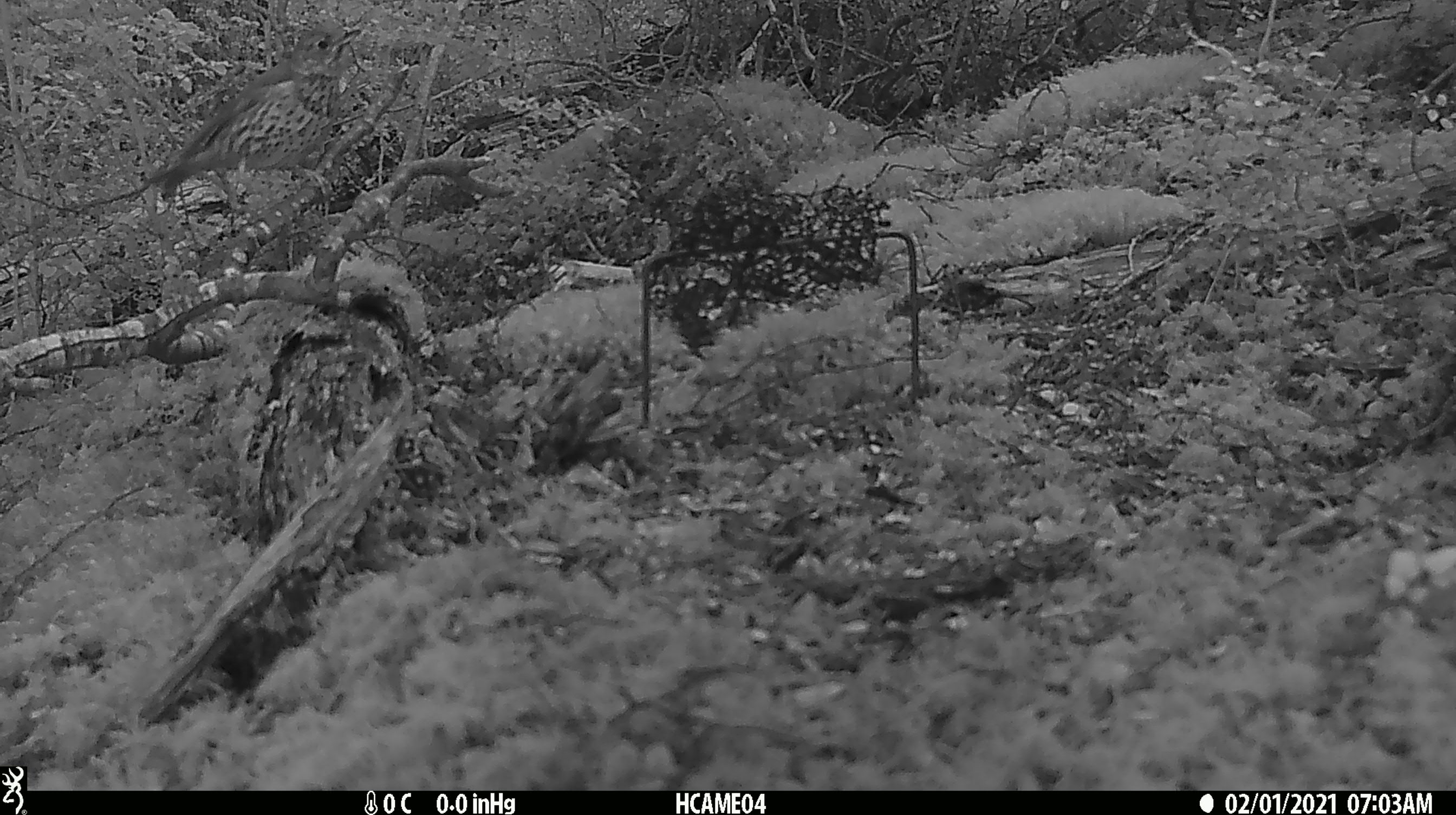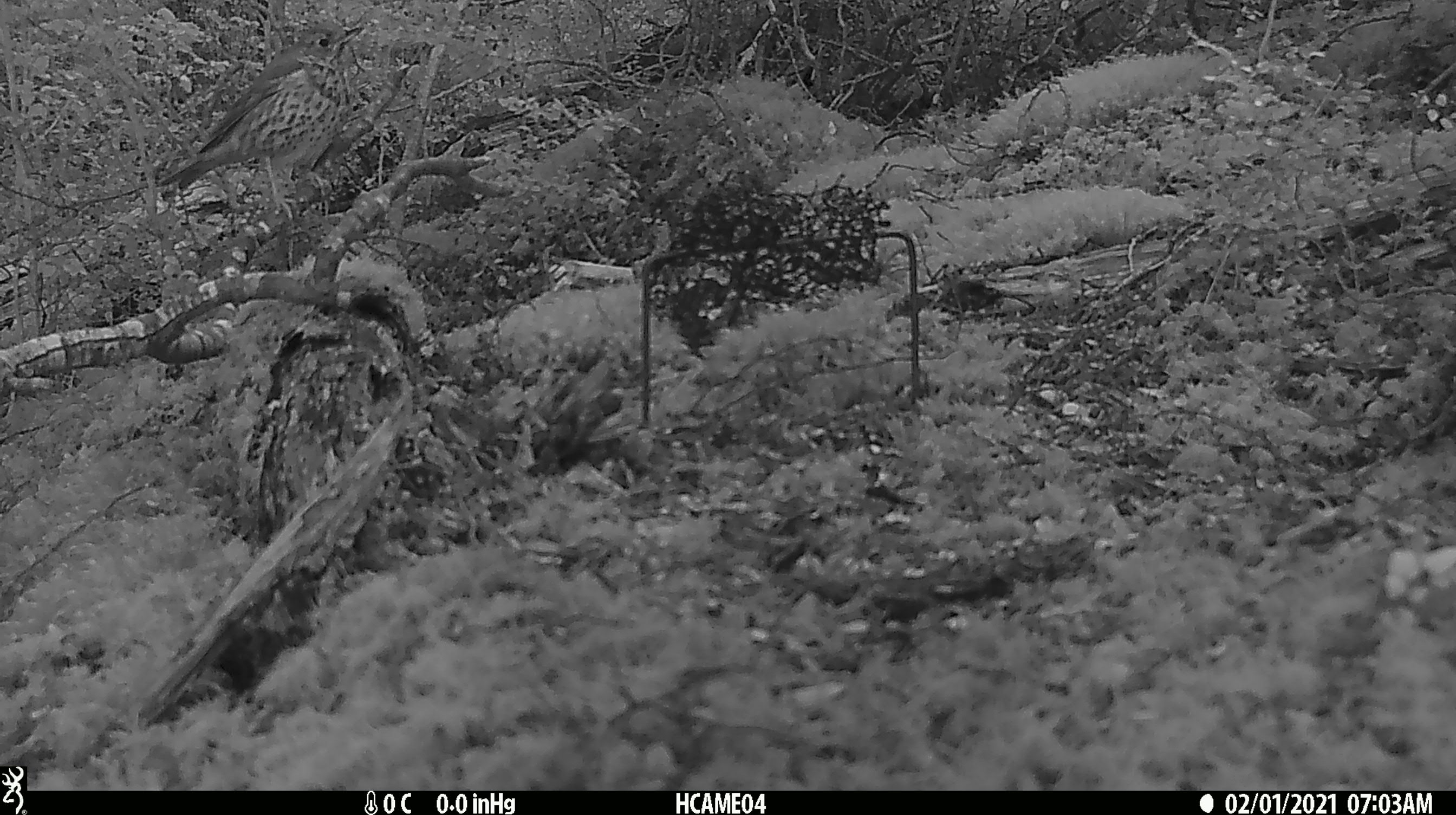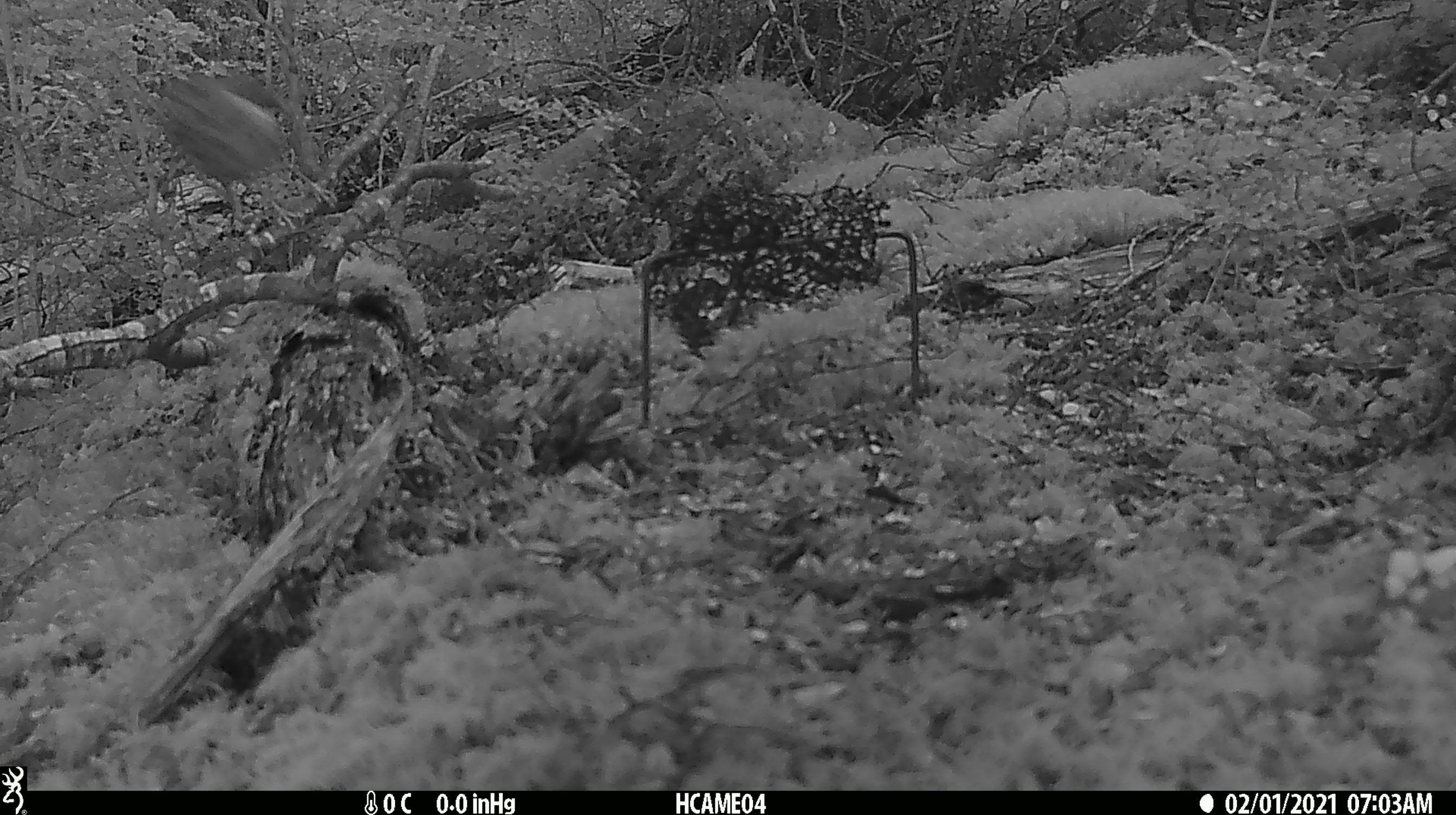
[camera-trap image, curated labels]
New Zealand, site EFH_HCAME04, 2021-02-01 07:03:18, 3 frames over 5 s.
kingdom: Animalia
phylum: Chordata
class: Aves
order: Passeriformes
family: Turdidae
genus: Turdus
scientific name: Turdus philomelos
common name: song thrush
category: thrush